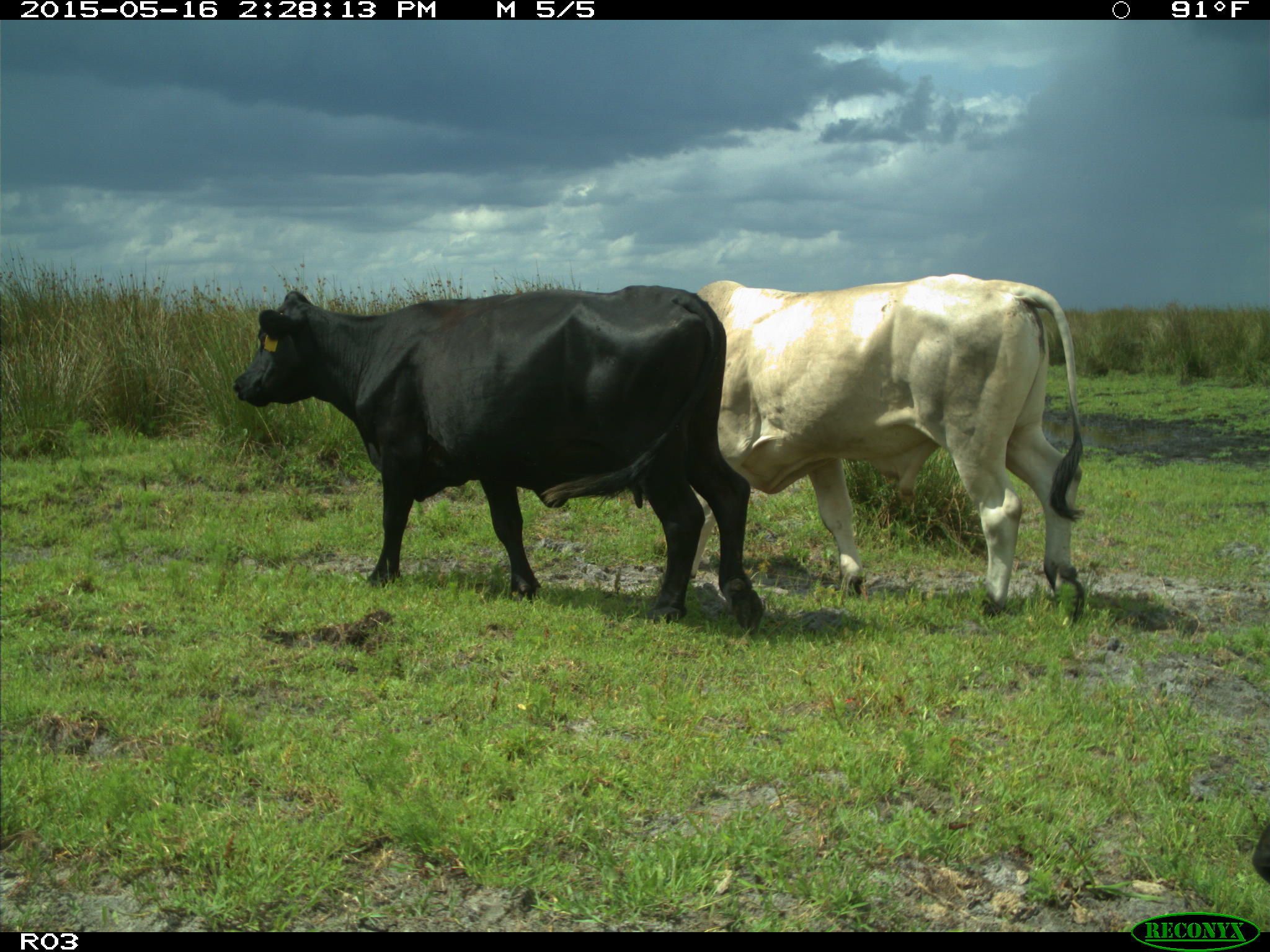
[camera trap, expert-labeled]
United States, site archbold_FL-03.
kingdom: Animalia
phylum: Chordata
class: Mammalia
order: Artiodactyla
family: Bovidae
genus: Bos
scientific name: Bos taurus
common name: domestic cow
Bos taurus (domestic cow).